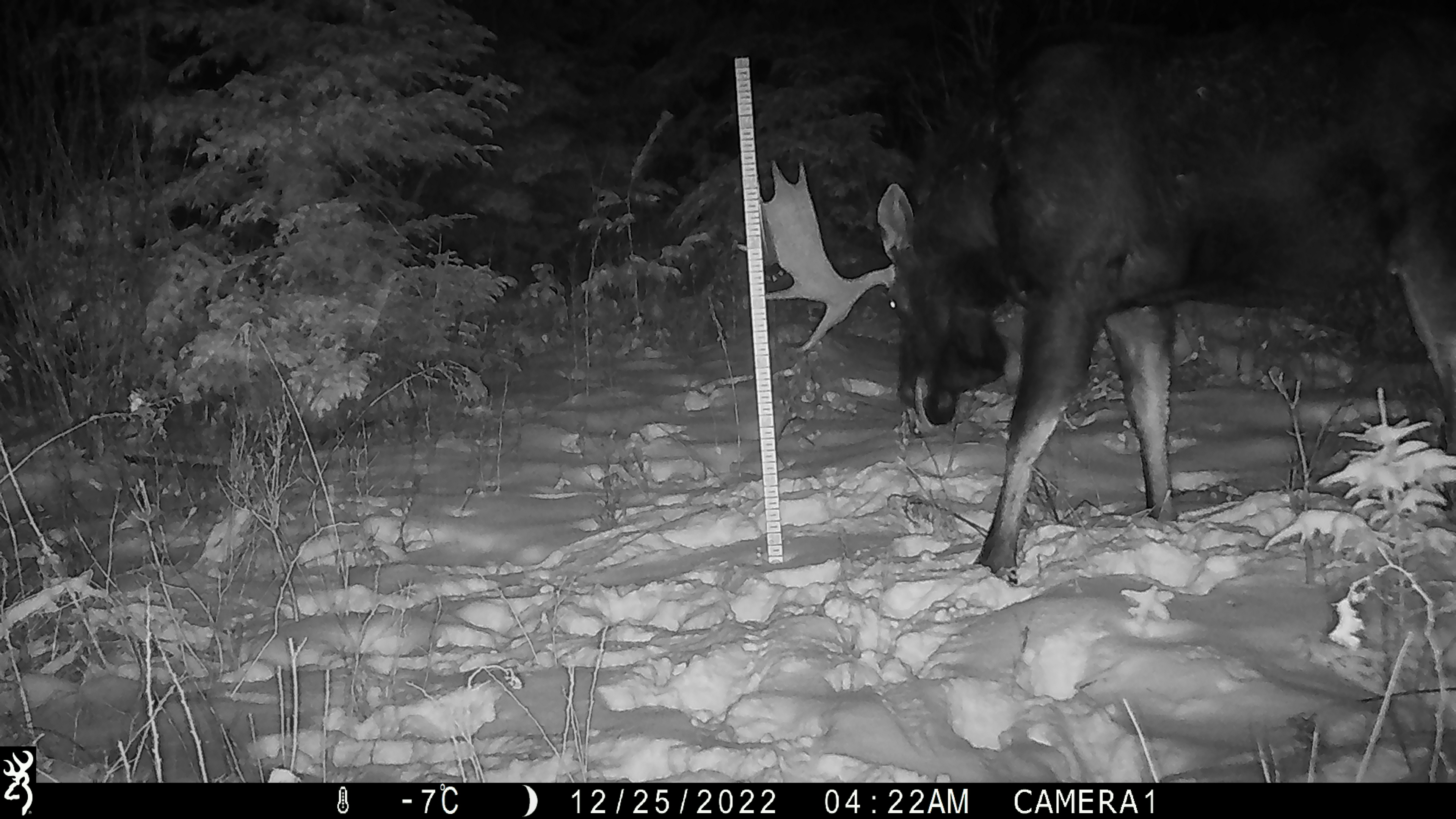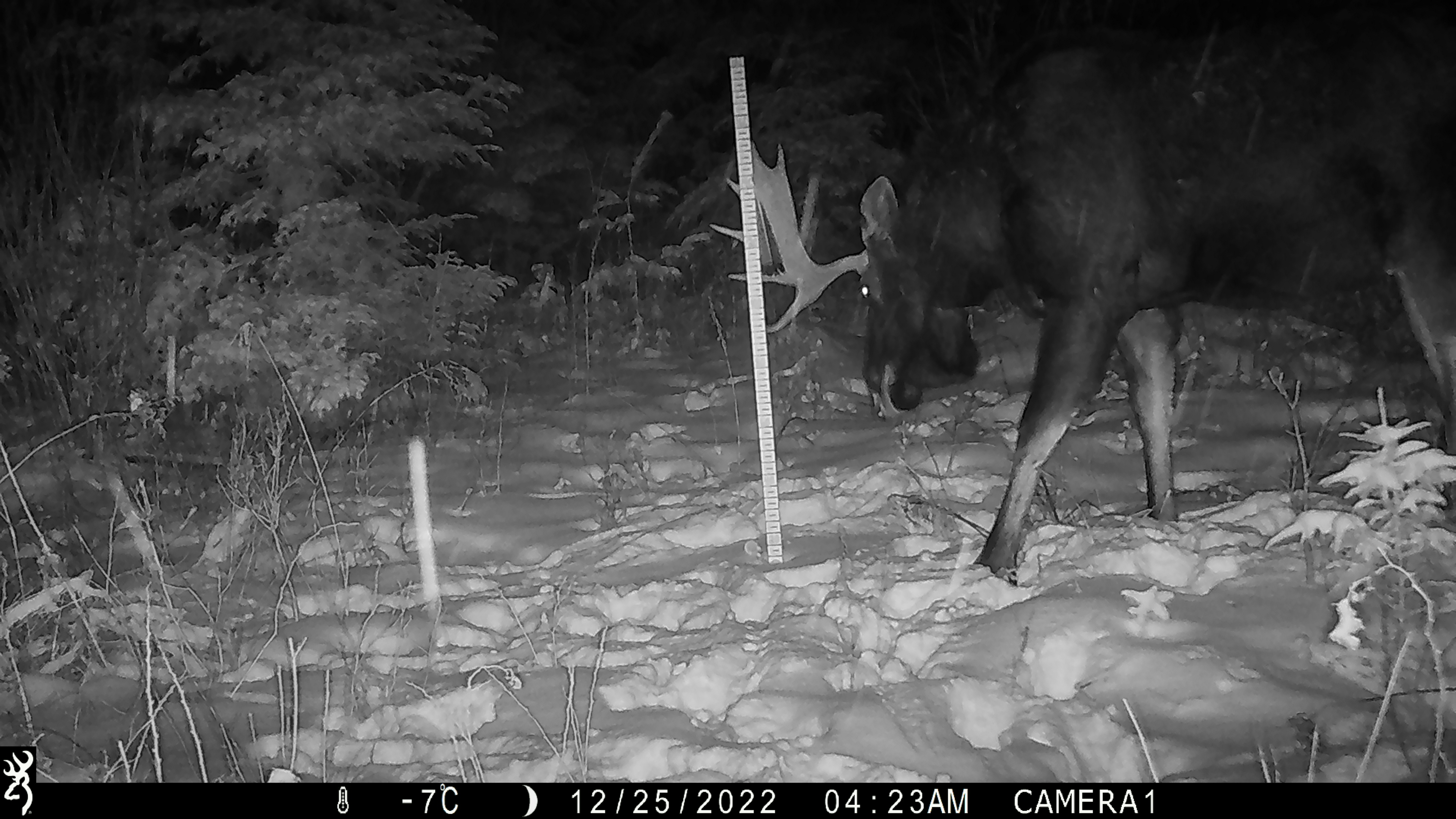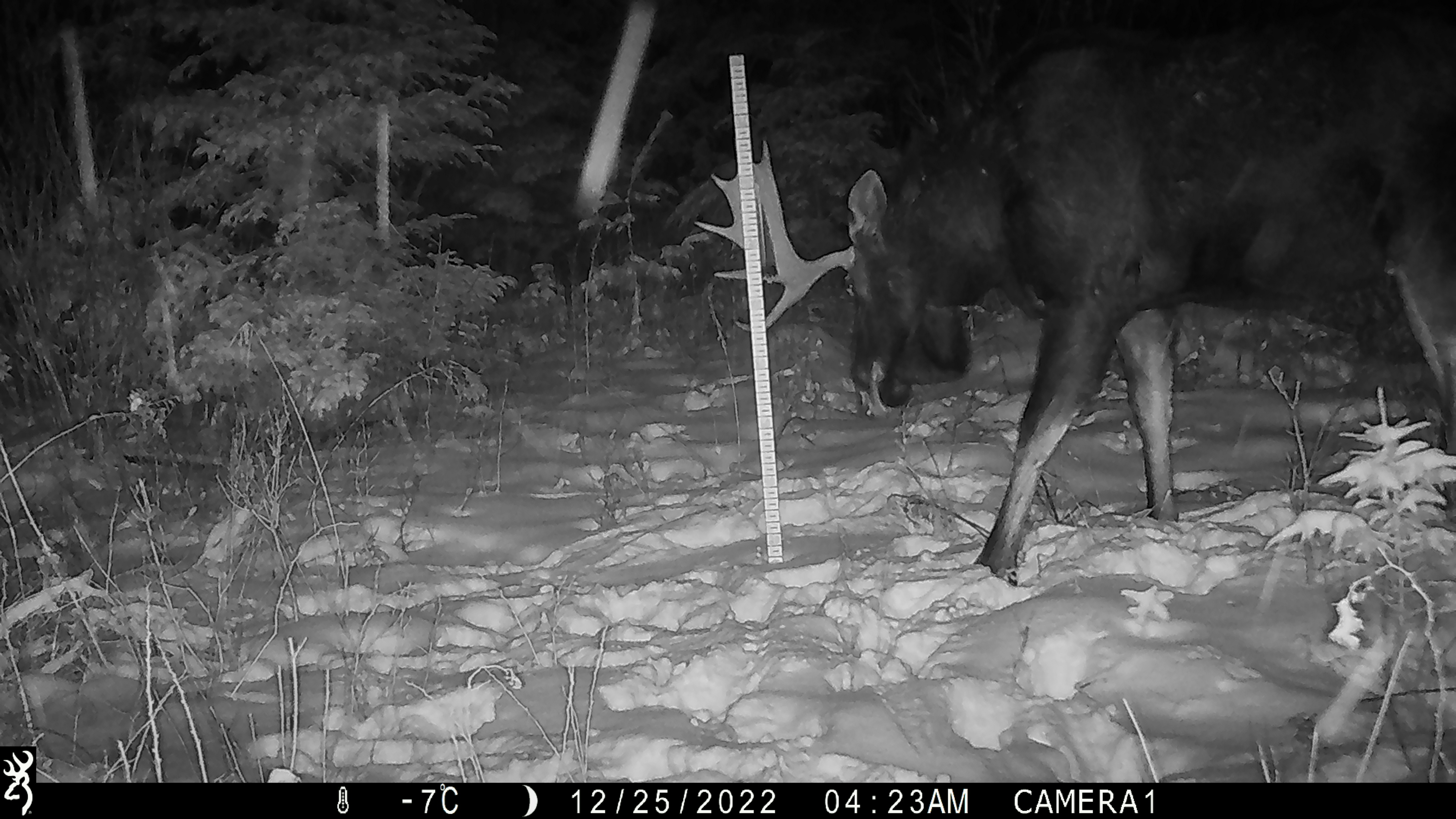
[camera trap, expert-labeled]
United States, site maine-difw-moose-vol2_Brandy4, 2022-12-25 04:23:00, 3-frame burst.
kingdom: Animalia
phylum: Chordata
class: Mammalia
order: Artiodactyla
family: Cervidae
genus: Alces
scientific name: Alces alces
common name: moose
Moose (Alces alces).